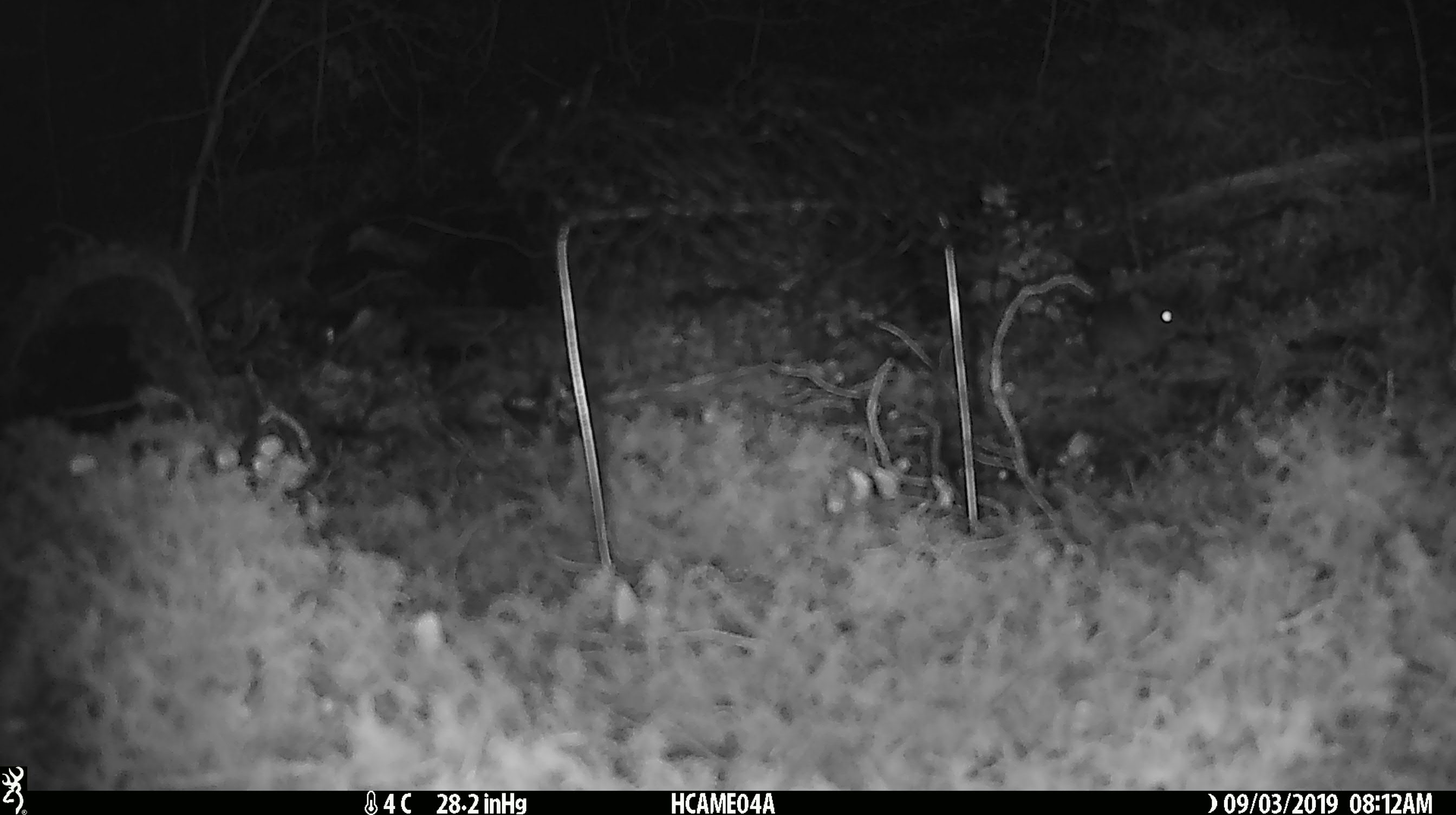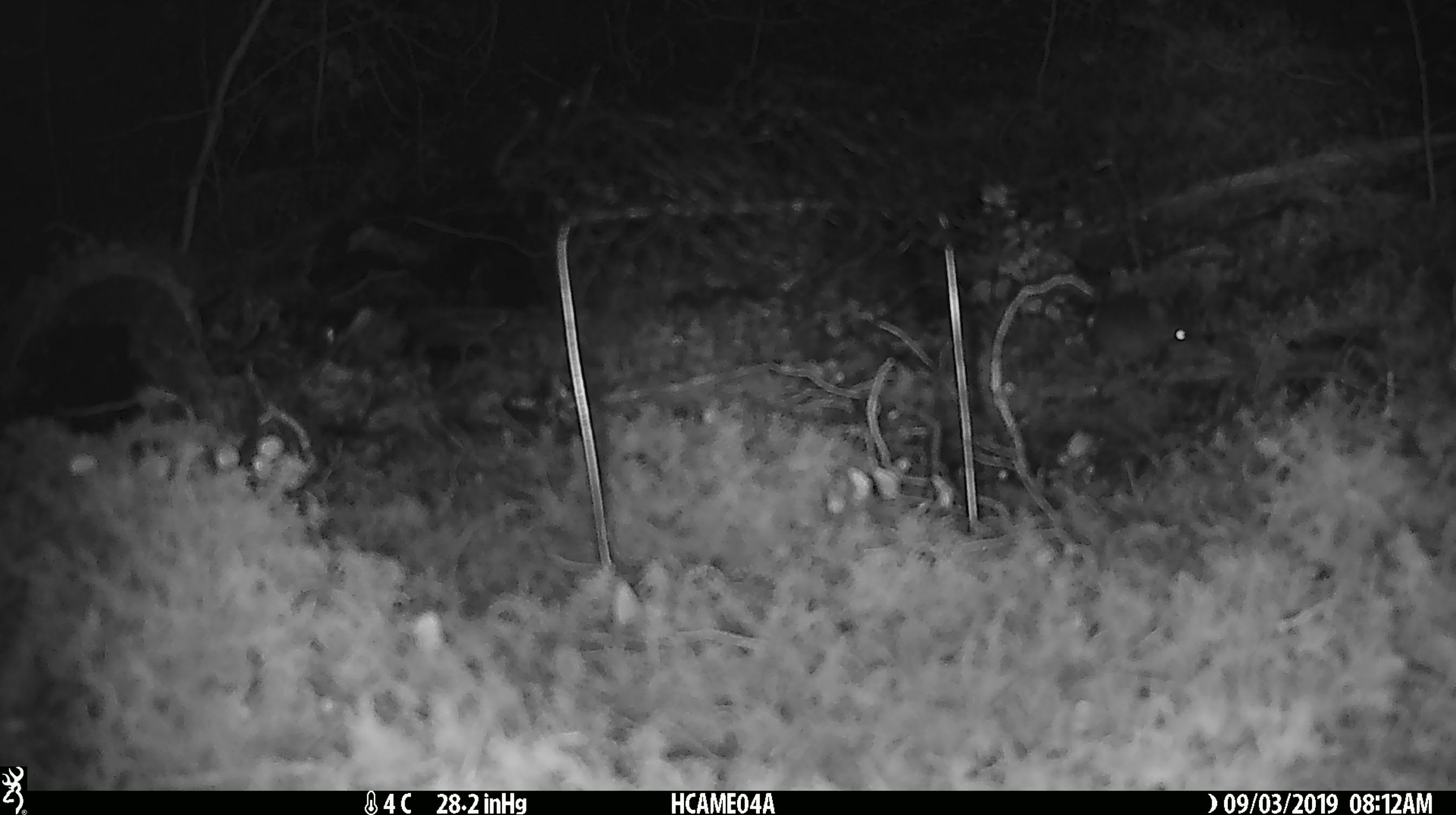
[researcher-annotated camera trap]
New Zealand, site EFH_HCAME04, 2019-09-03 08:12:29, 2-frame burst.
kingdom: Animalia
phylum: Chordata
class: Mammalia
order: Rodentia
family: Muridae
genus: Mus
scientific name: Mus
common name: mouse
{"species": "mouse (Mus)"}